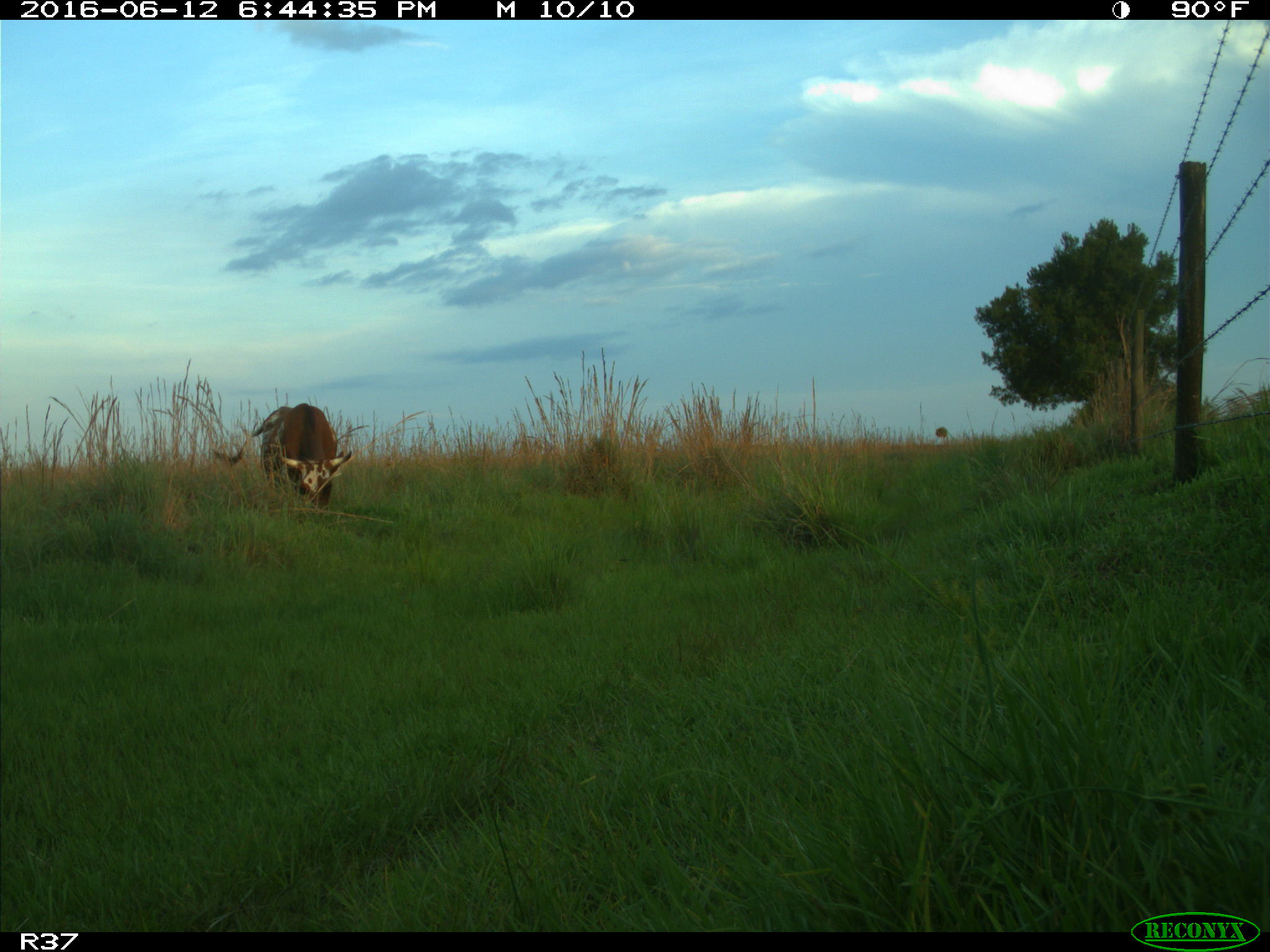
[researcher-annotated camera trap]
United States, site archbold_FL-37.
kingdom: Animalia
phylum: Chordata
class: Mammalia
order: Artiodactyla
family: Bovidae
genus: Bos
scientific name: Bos taurus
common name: domestic cow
Bos taurus (domestic cow).